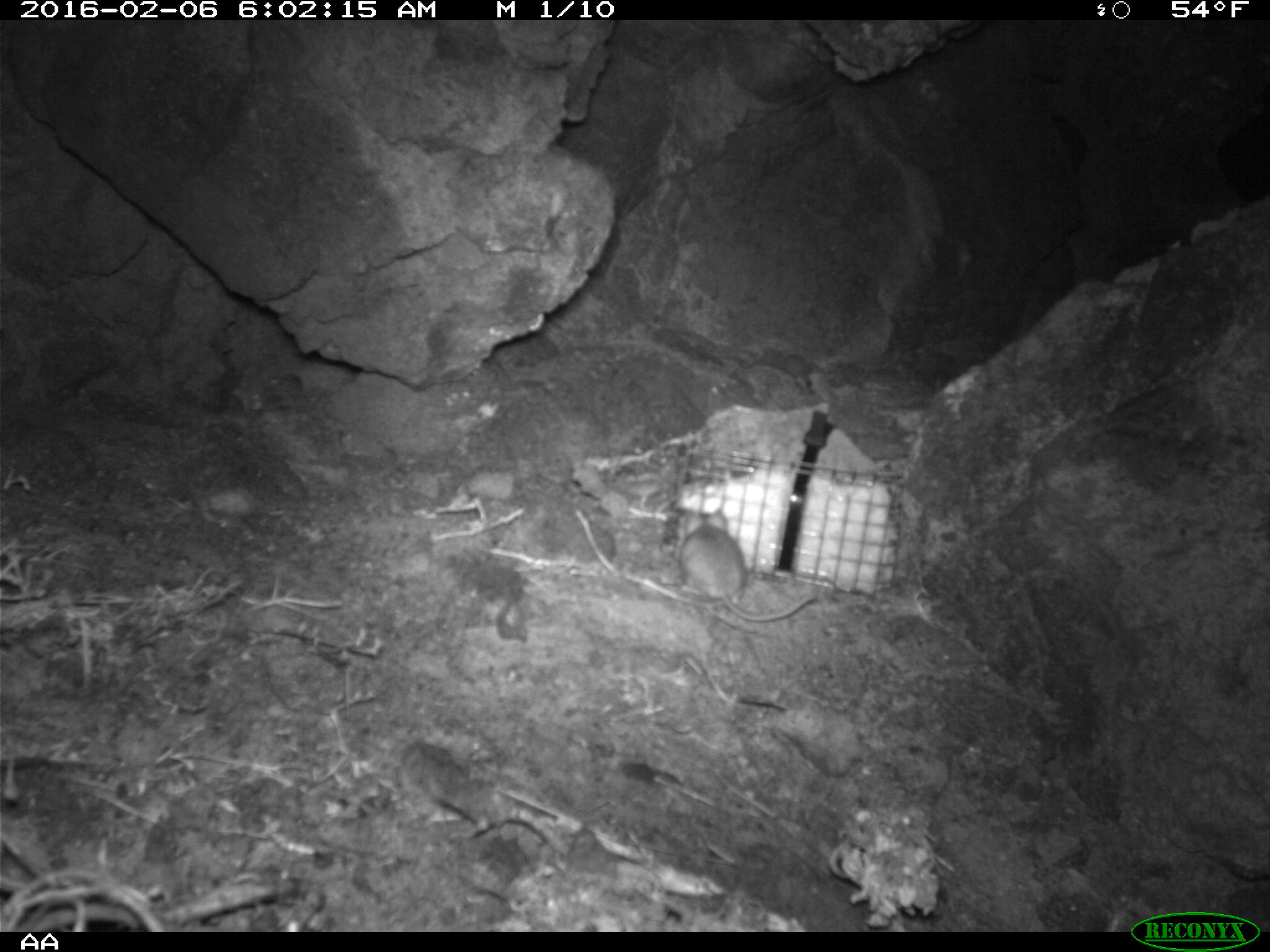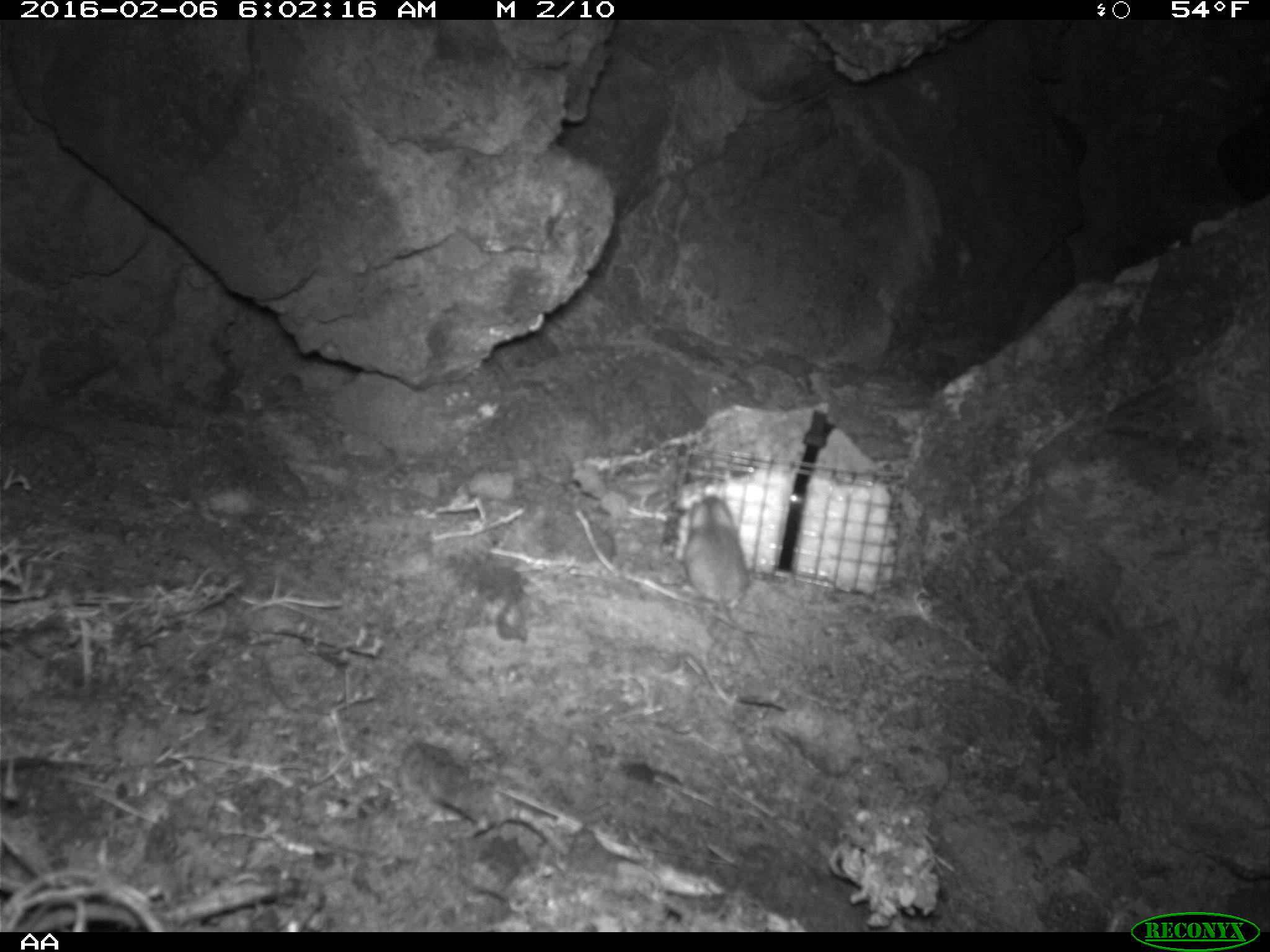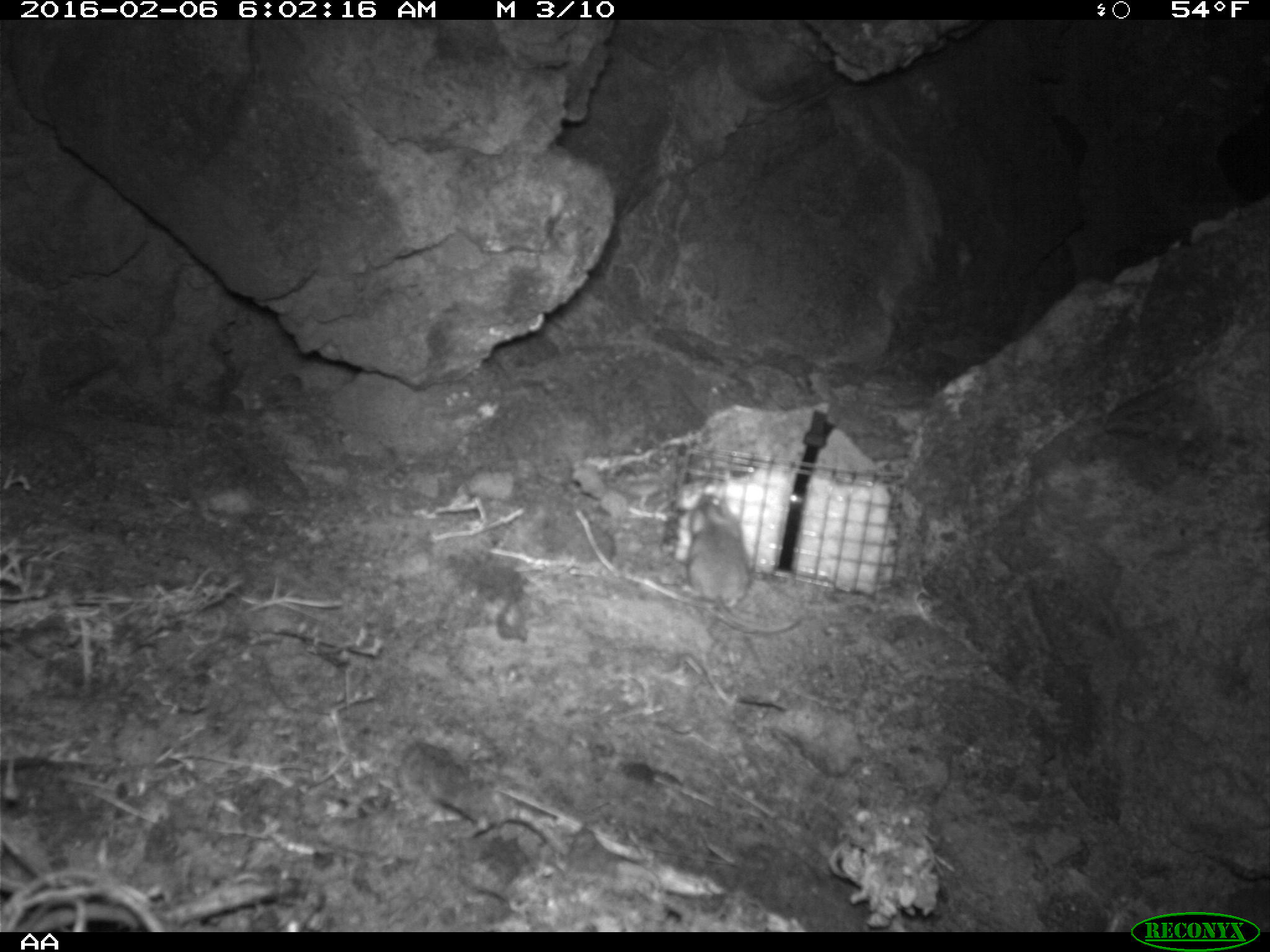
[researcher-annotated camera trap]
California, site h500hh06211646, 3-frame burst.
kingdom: Animalia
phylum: Chordata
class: Mammalia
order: Rodentia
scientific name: Rodentia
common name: rodent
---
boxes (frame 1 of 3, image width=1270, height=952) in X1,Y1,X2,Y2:
rodent: 680,510,816,622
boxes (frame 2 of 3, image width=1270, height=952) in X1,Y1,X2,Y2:
rodent: 682,494,768,677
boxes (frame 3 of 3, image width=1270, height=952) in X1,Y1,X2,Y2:
rodent: 682,495,803,633